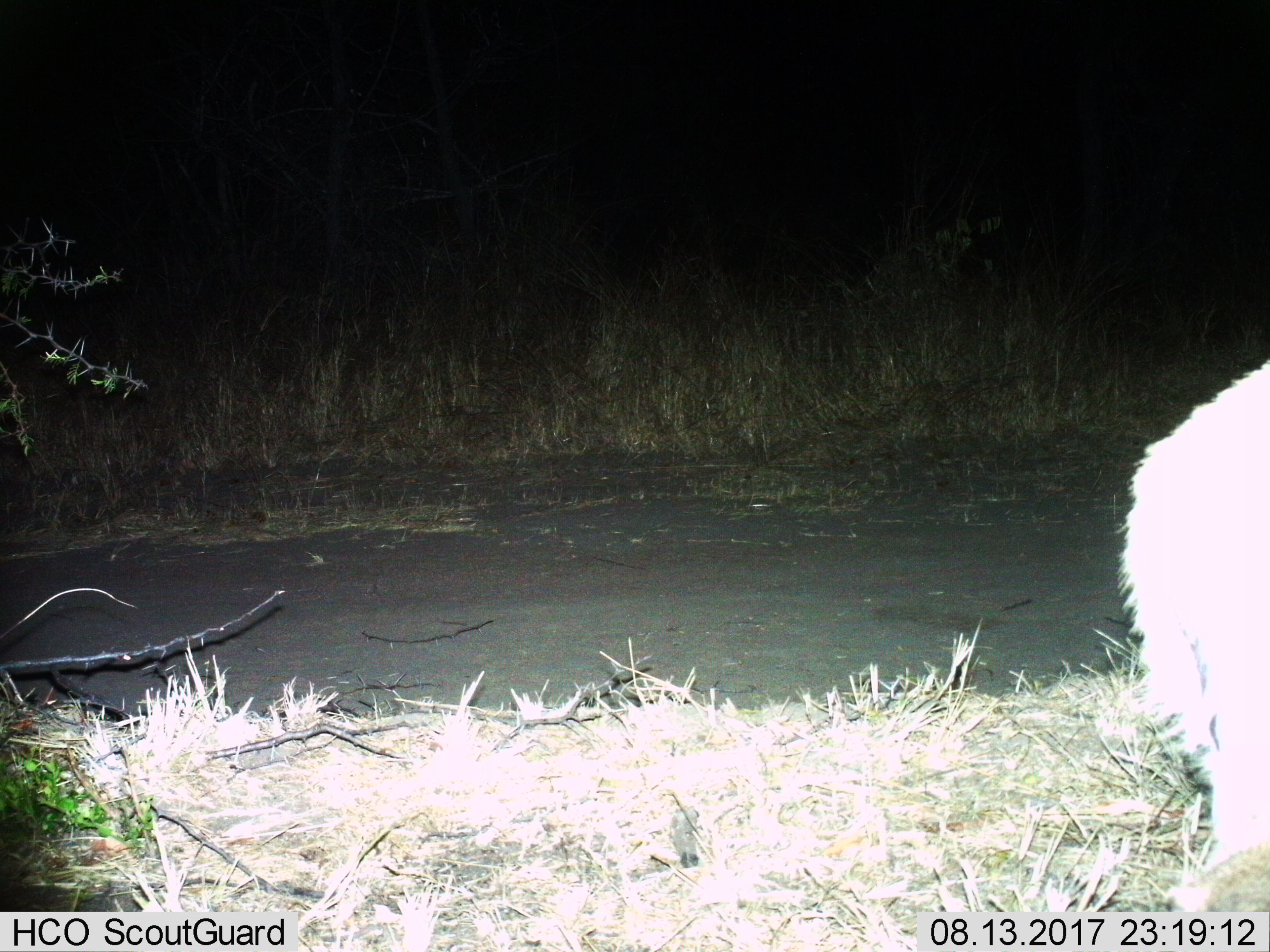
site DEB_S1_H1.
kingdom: Animalia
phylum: Chordata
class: Mammalia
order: Artiodactyla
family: Bovidae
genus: Sylvicapra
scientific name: Sylvicapra grimmia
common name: common duiker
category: duikercommongrey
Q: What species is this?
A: Duikercommongrey (common duiker) (Sylvicapra grimmia).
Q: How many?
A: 1.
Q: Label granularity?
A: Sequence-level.